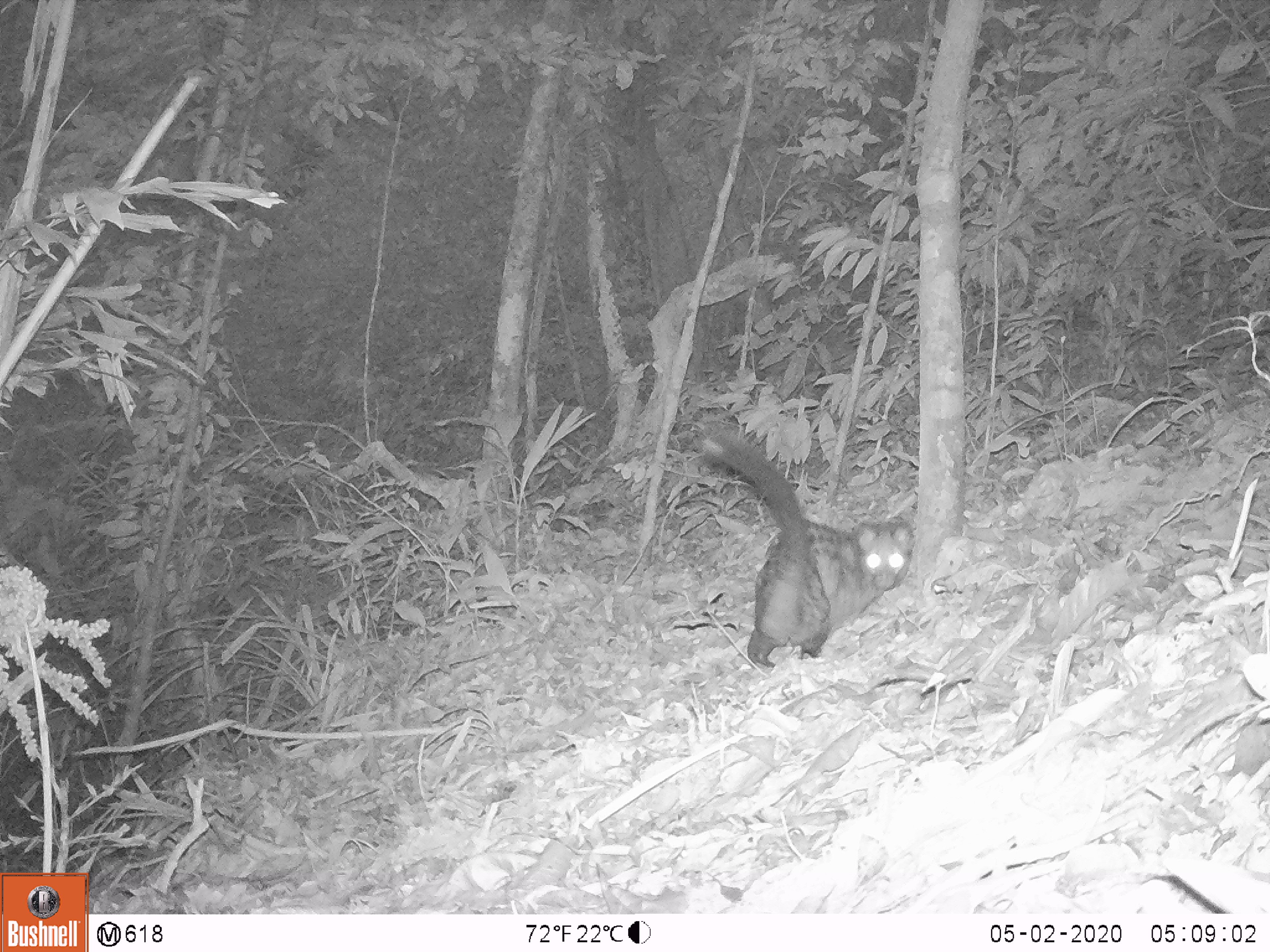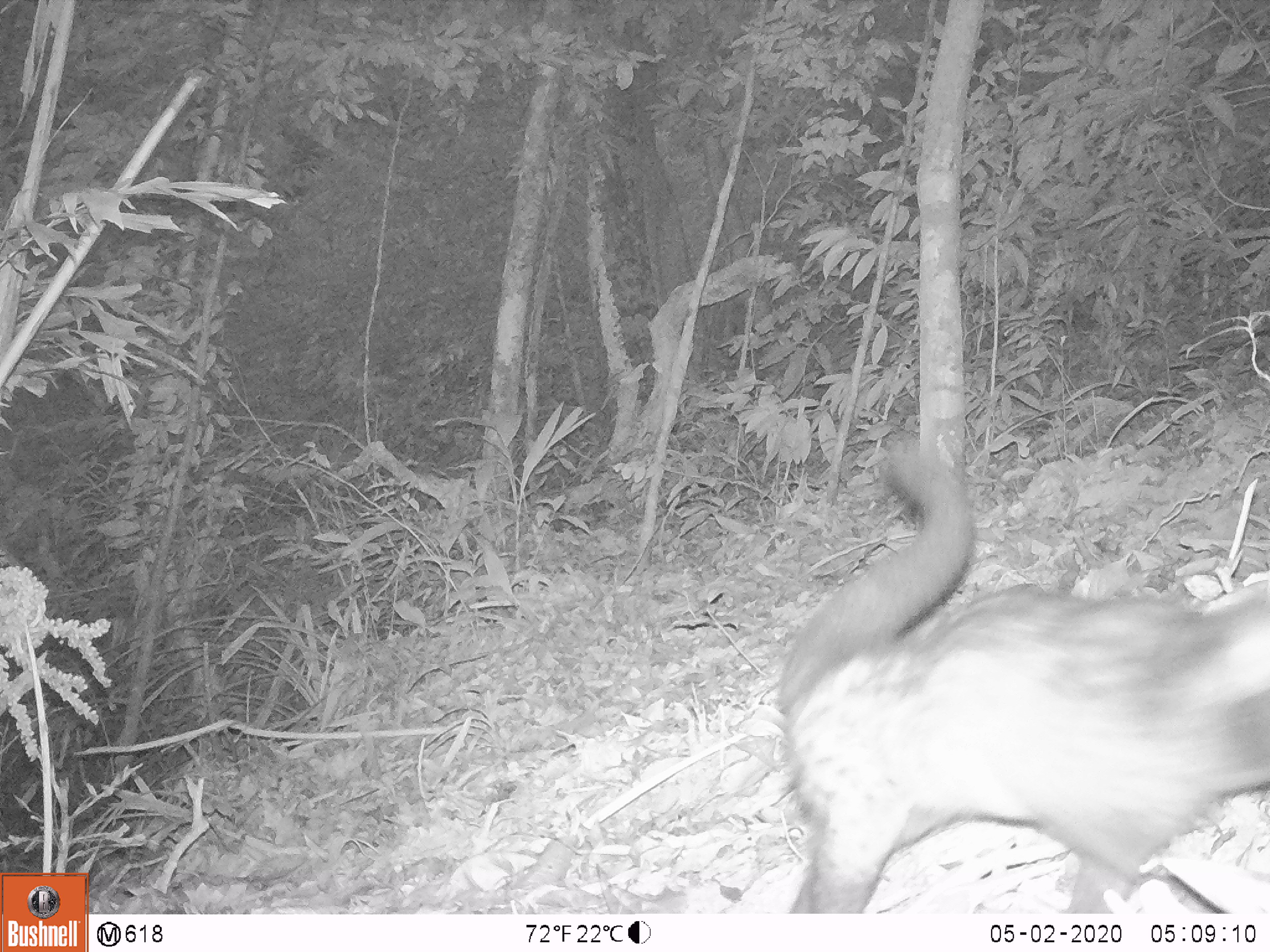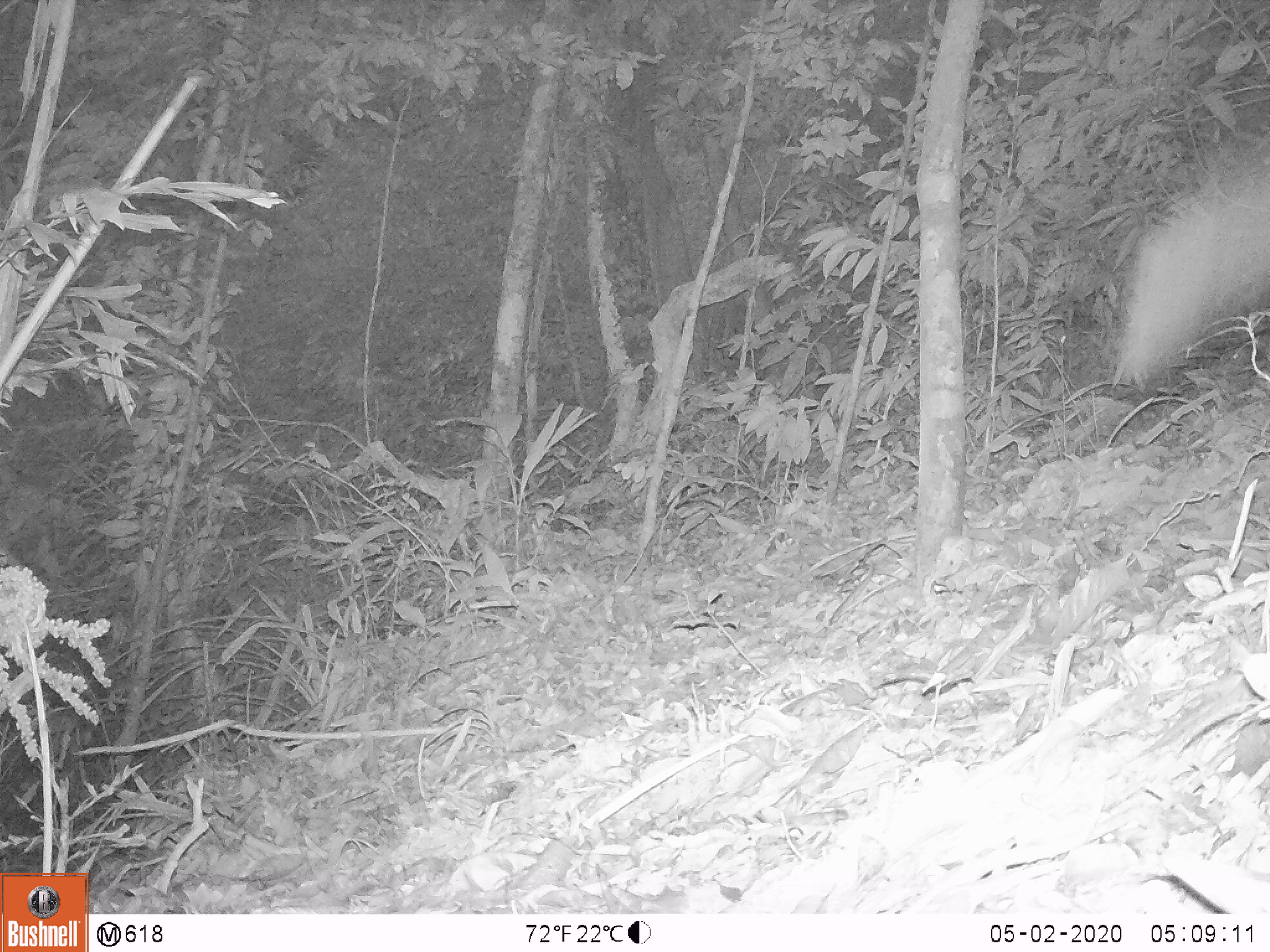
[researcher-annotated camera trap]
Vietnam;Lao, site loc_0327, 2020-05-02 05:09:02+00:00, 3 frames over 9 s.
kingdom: Animalia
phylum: Chordata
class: Mammalia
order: Carnivora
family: Viverridae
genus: Paradoxurus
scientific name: Paradoxurus hermaphroditus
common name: common palm civet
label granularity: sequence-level